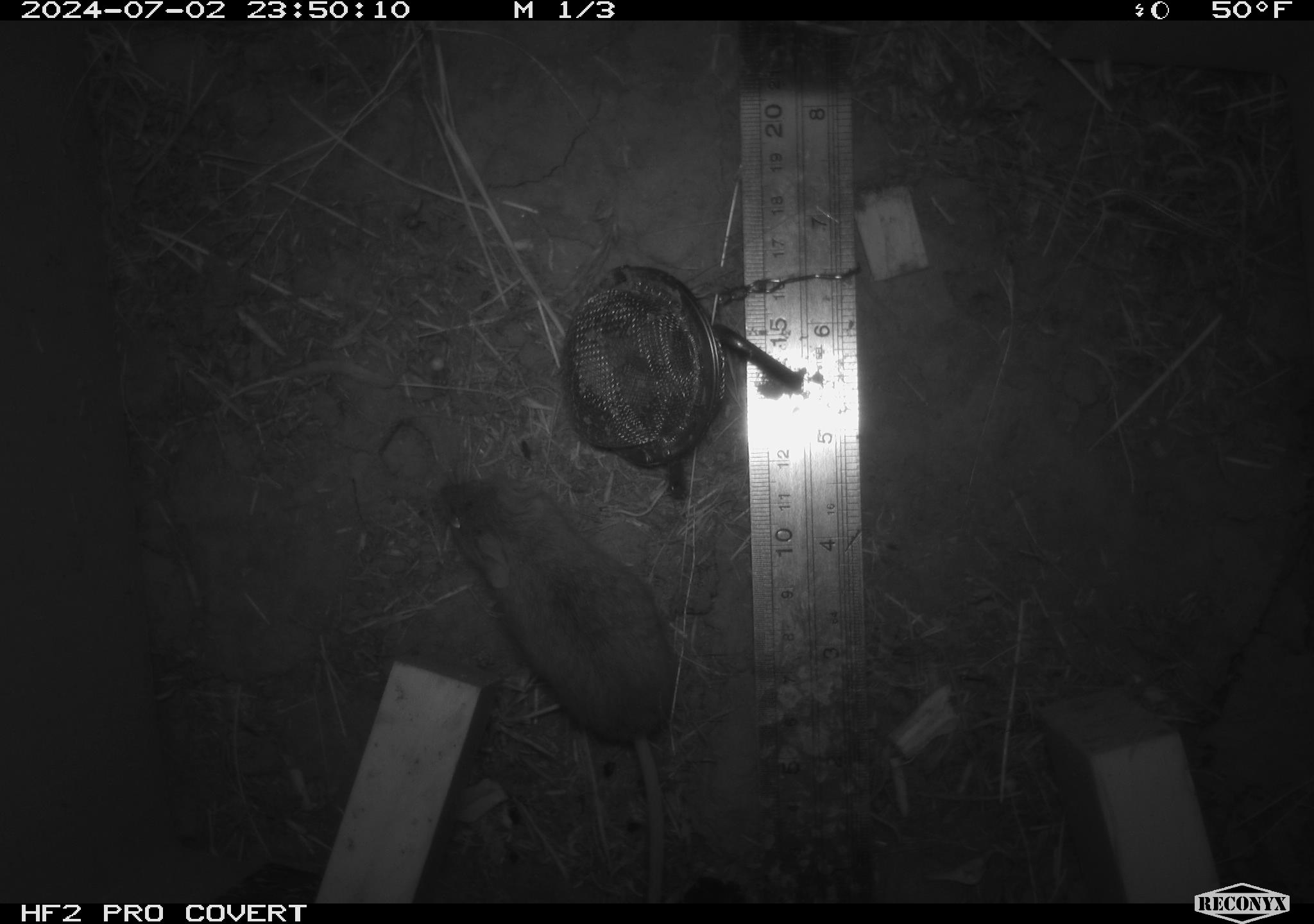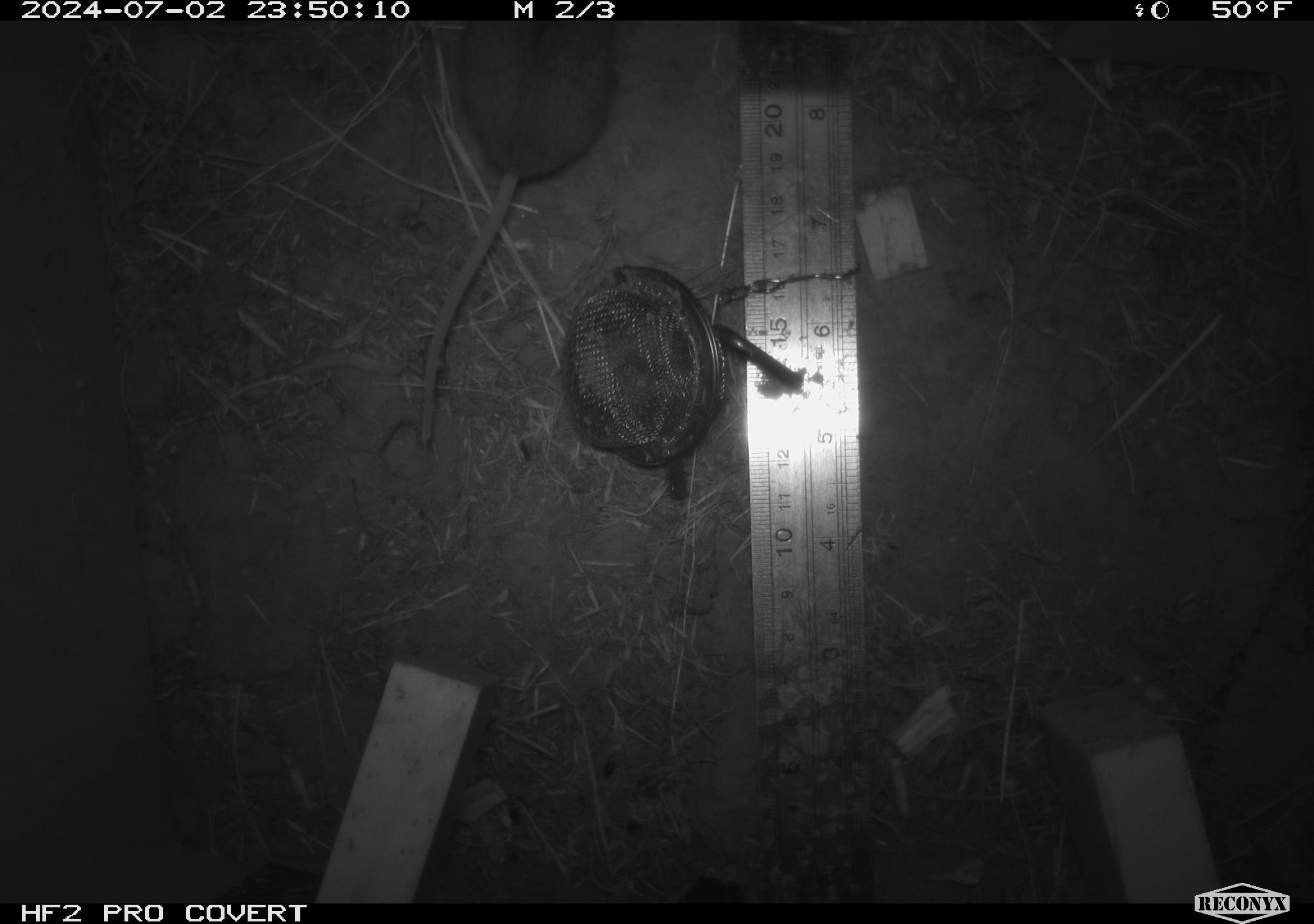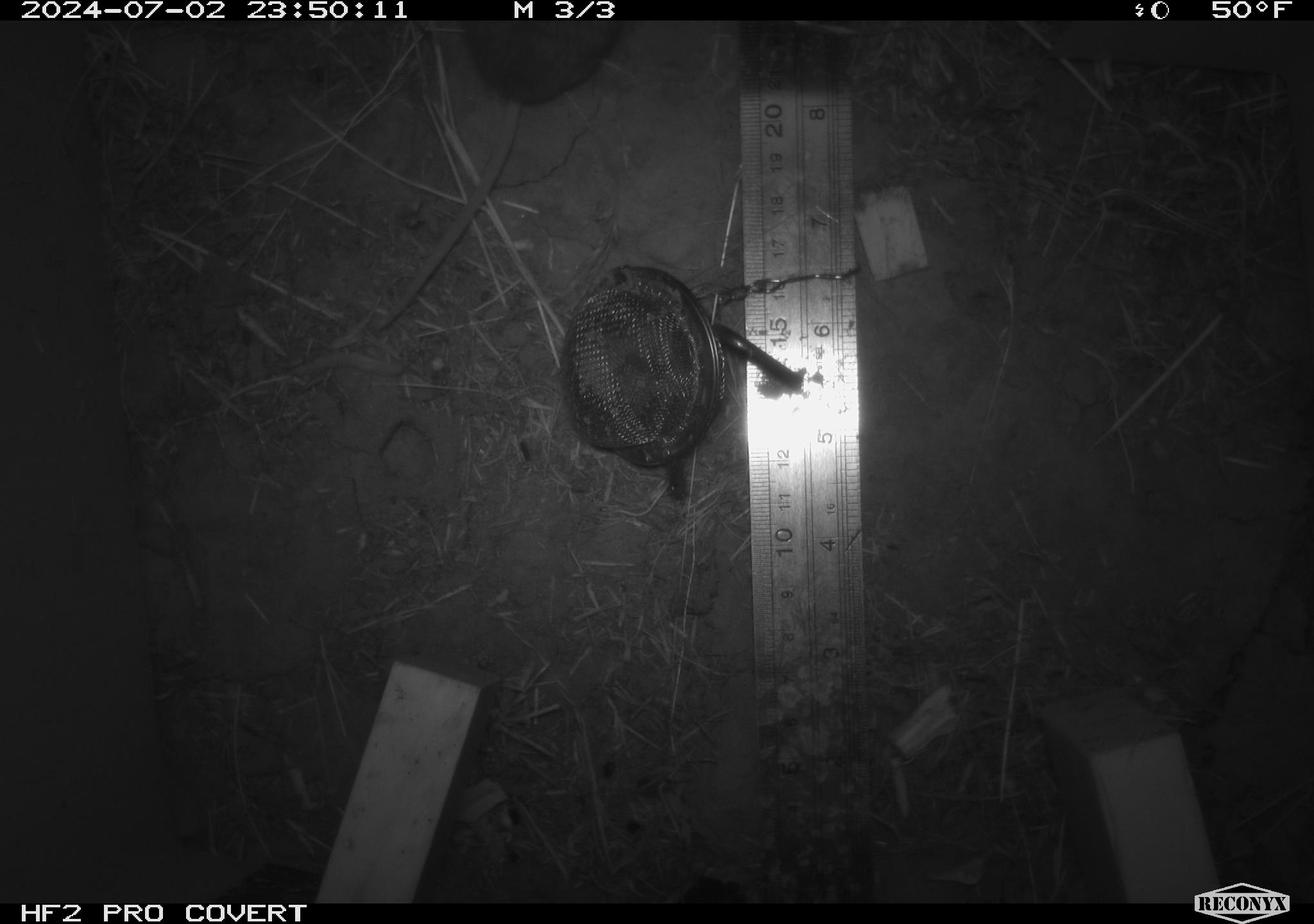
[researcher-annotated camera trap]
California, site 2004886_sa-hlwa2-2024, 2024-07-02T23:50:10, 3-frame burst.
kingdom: Animalia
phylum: Chordata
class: Mammalia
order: Rodentia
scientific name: Rodentia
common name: mouse species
Mouse species (Rodentia).